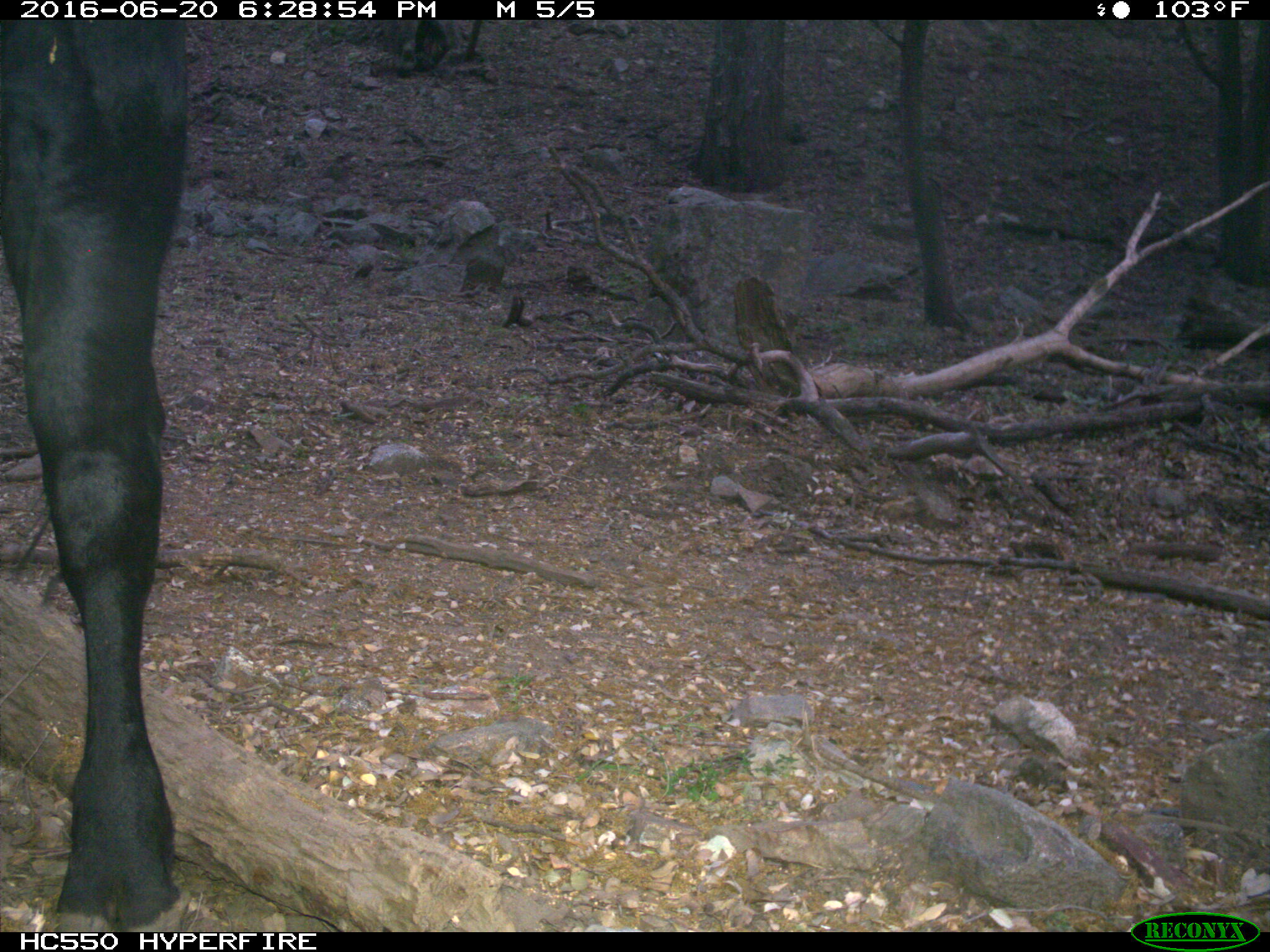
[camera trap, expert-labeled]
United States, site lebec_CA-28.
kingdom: Animalia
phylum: Chordata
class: Mammalia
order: Artiodactyla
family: Bovidae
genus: Bos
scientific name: Bos taurus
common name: domestic cow